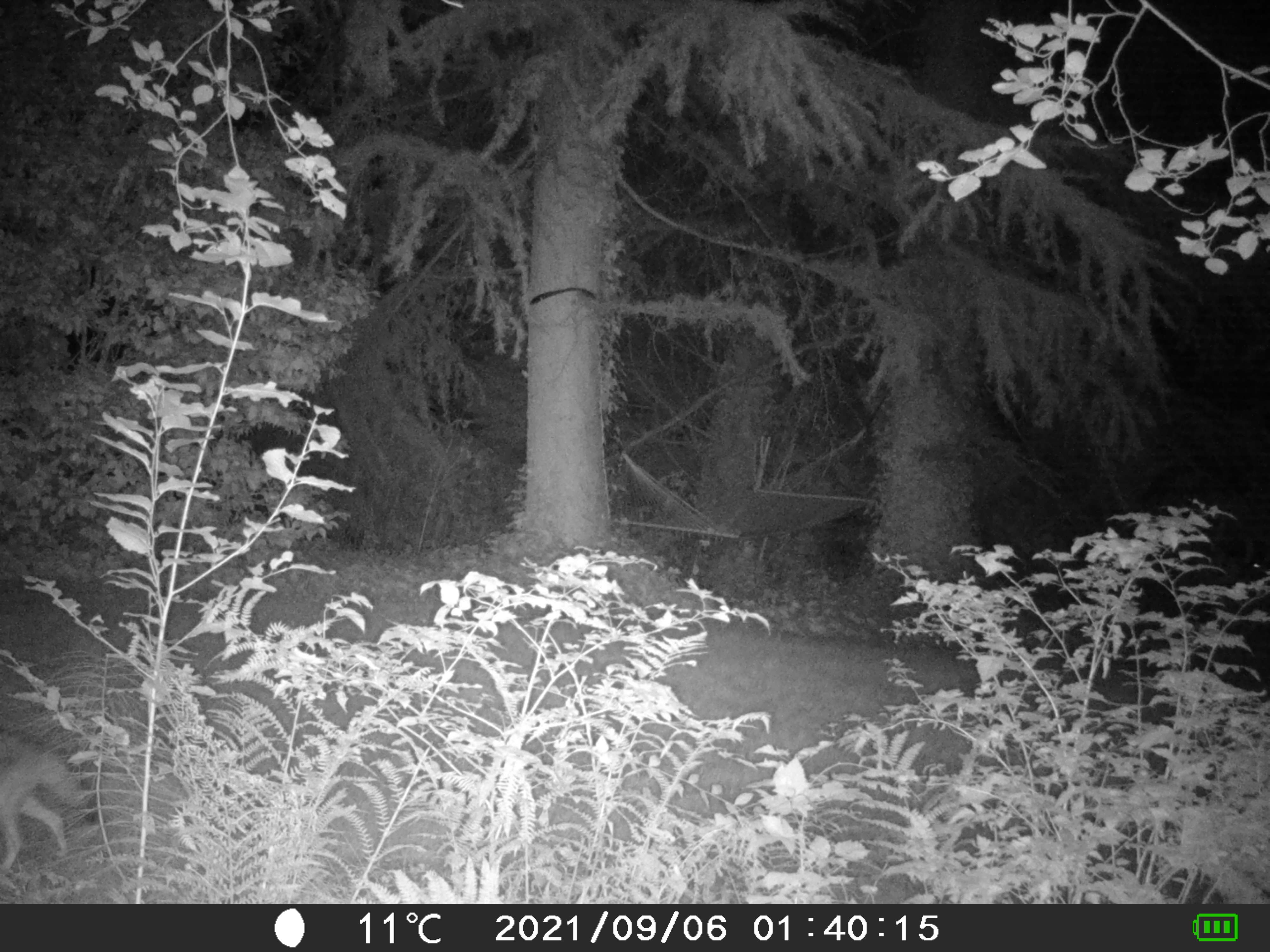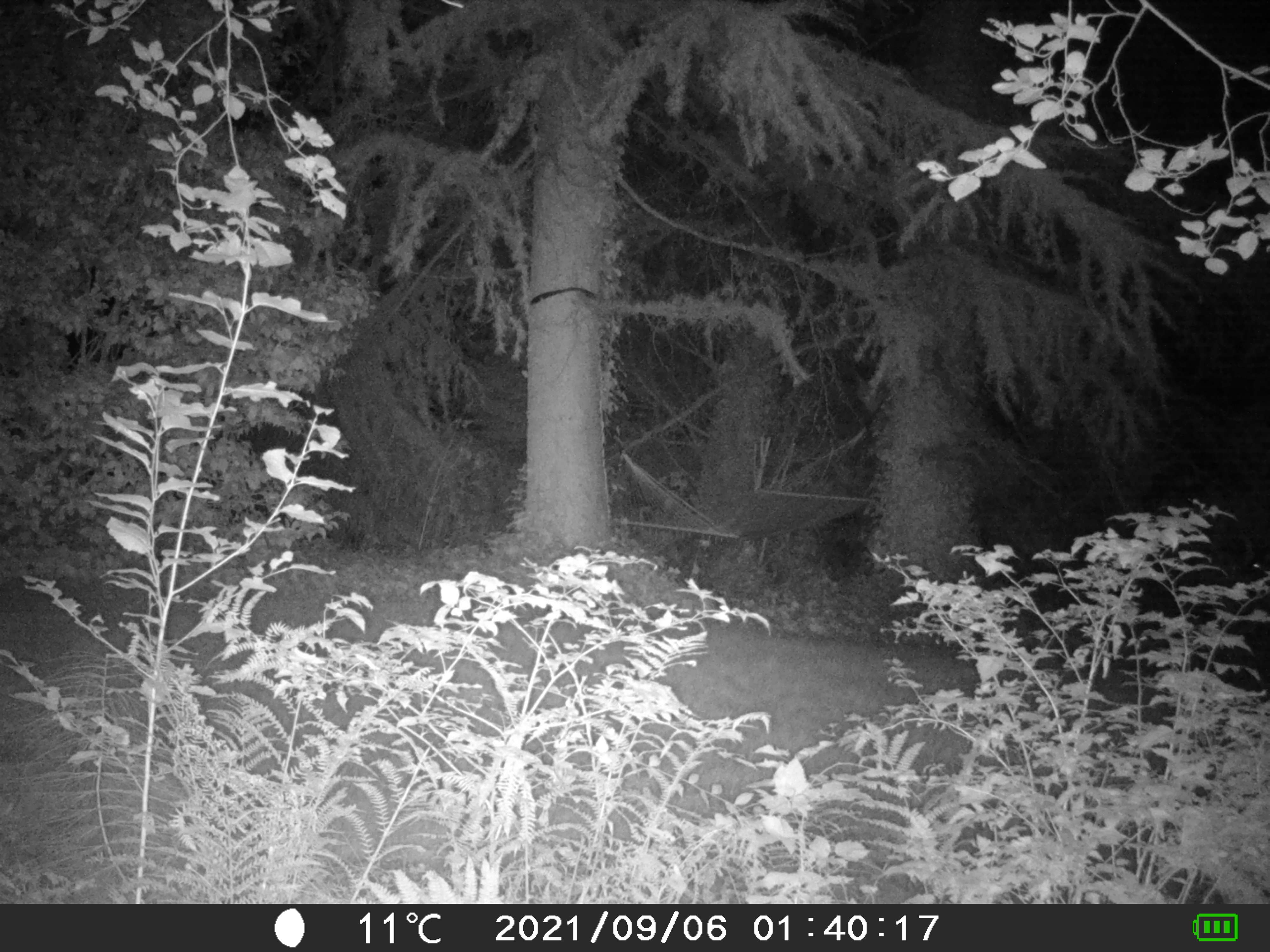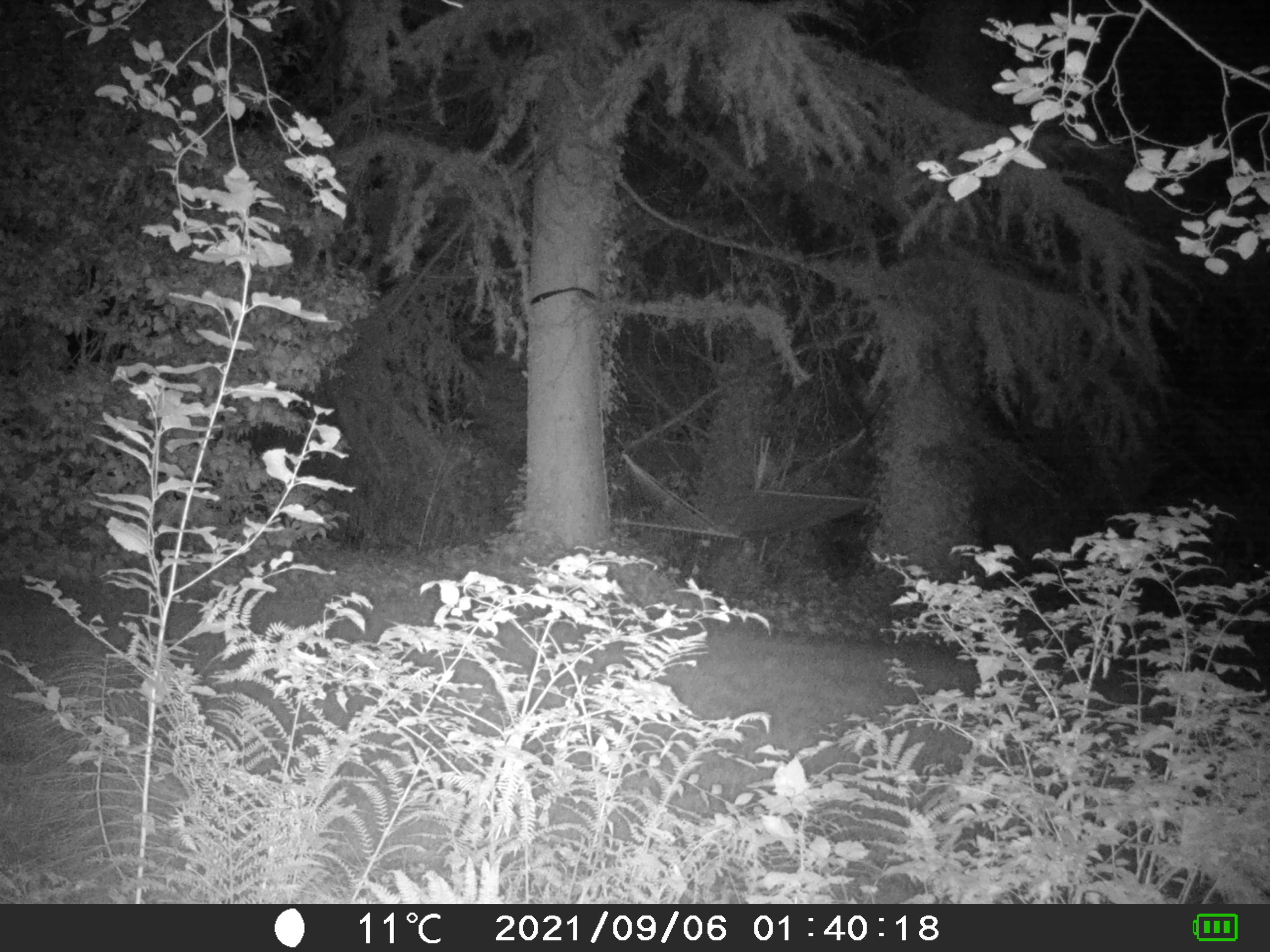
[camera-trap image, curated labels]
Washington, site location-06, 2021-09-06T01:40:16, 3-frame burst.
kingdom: Animalia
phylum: Chordata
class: Mammalia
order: Carnivora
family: Canidae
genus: Canis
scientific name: Canis latrans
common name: coyote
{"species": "coyote (Canis latrans)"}